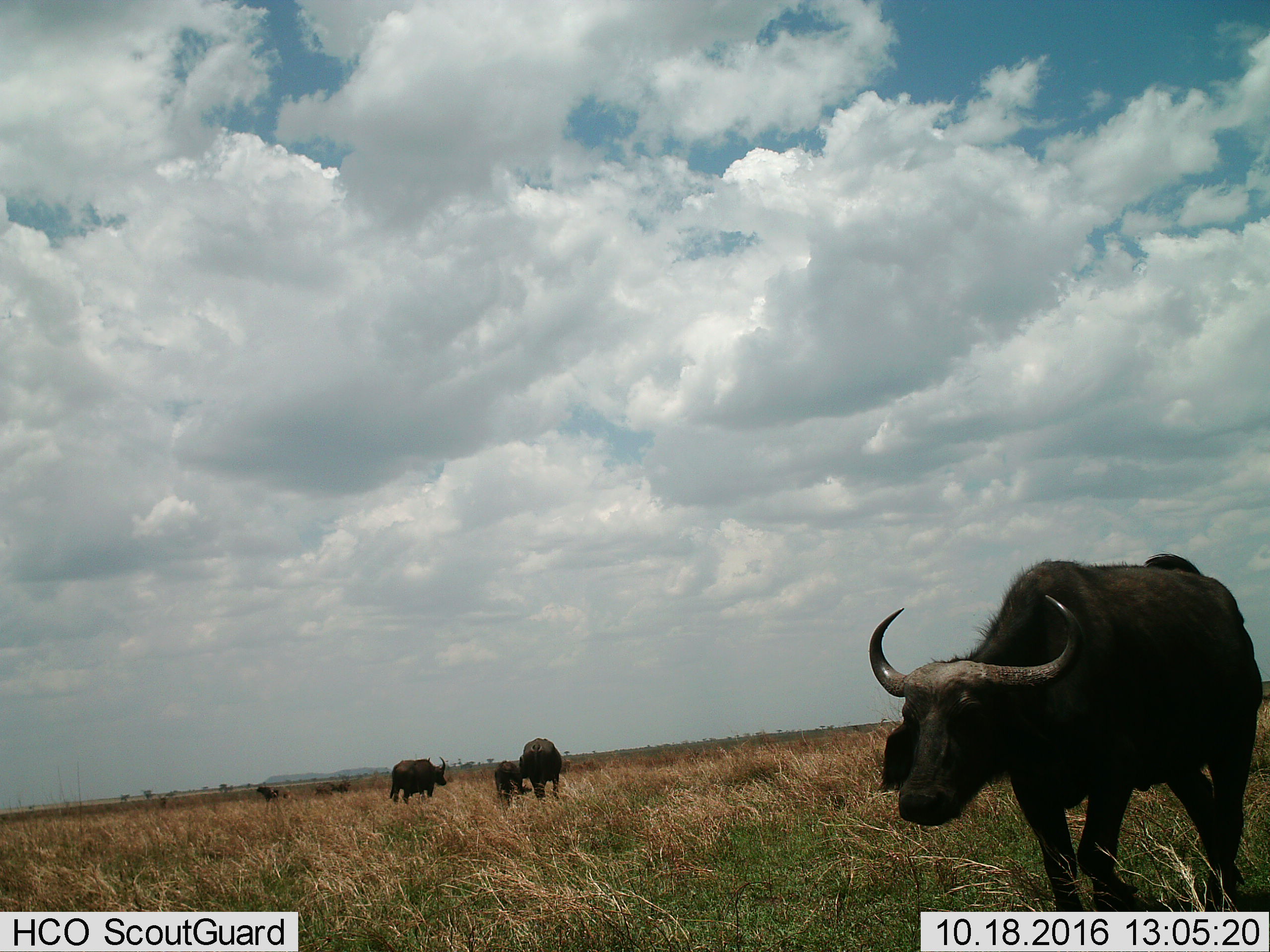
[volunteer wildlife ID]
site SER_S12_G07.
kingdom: Animalia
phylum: Chordata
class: Mammalia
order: Artiodactyla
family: Bovidae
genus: Syncerus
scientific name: Syncerus caffer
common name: african buffalo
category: buffalo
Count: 6.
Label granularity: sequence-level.